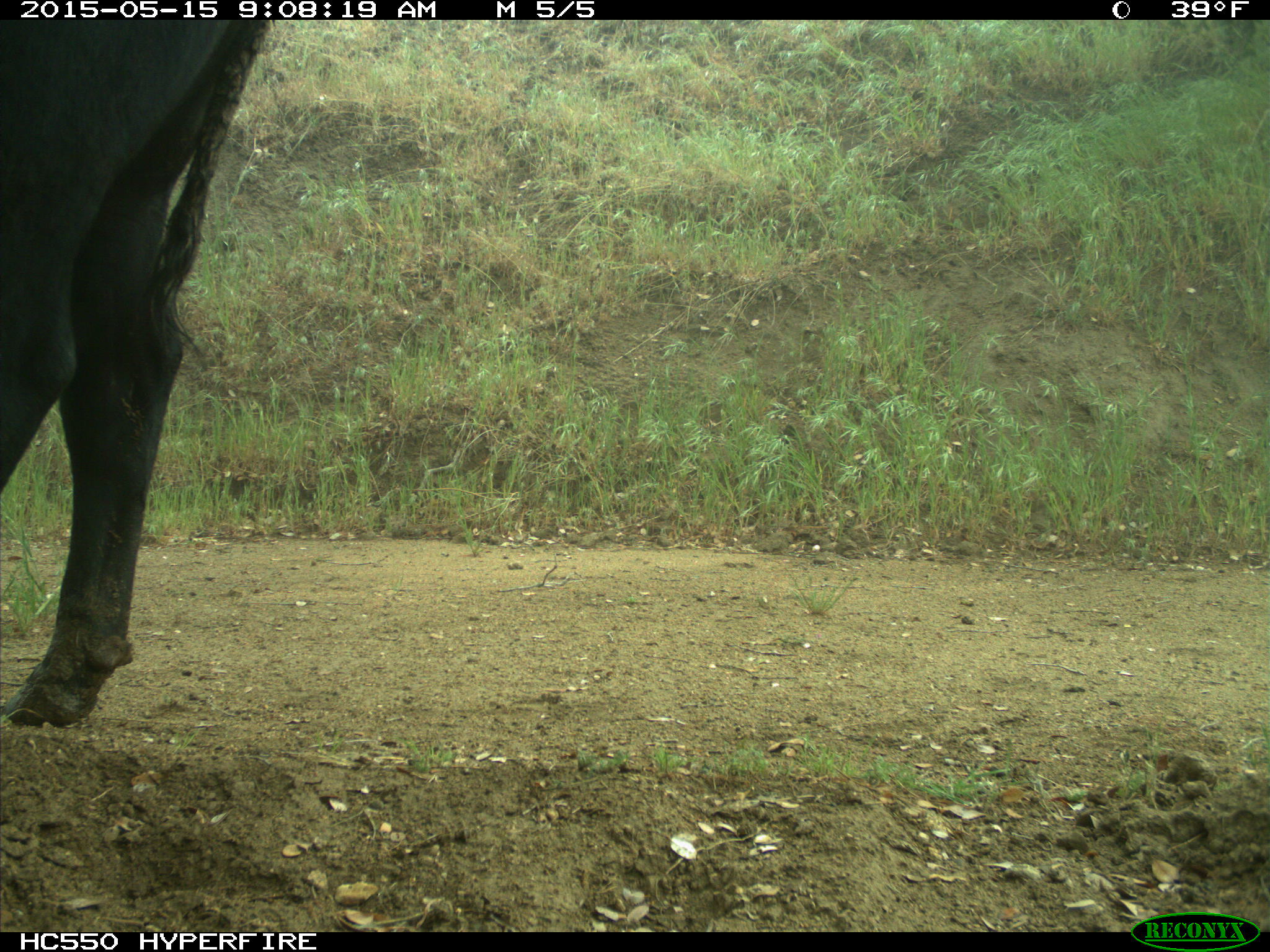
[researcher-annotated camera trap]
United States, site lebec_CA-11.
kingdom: Animalia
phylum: Chordata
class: Mammalia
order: Artiodactyla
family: Bovidae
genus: Bos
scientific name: Bos taurus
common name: domestic cow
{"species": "Bos taurus (domestic cow)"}